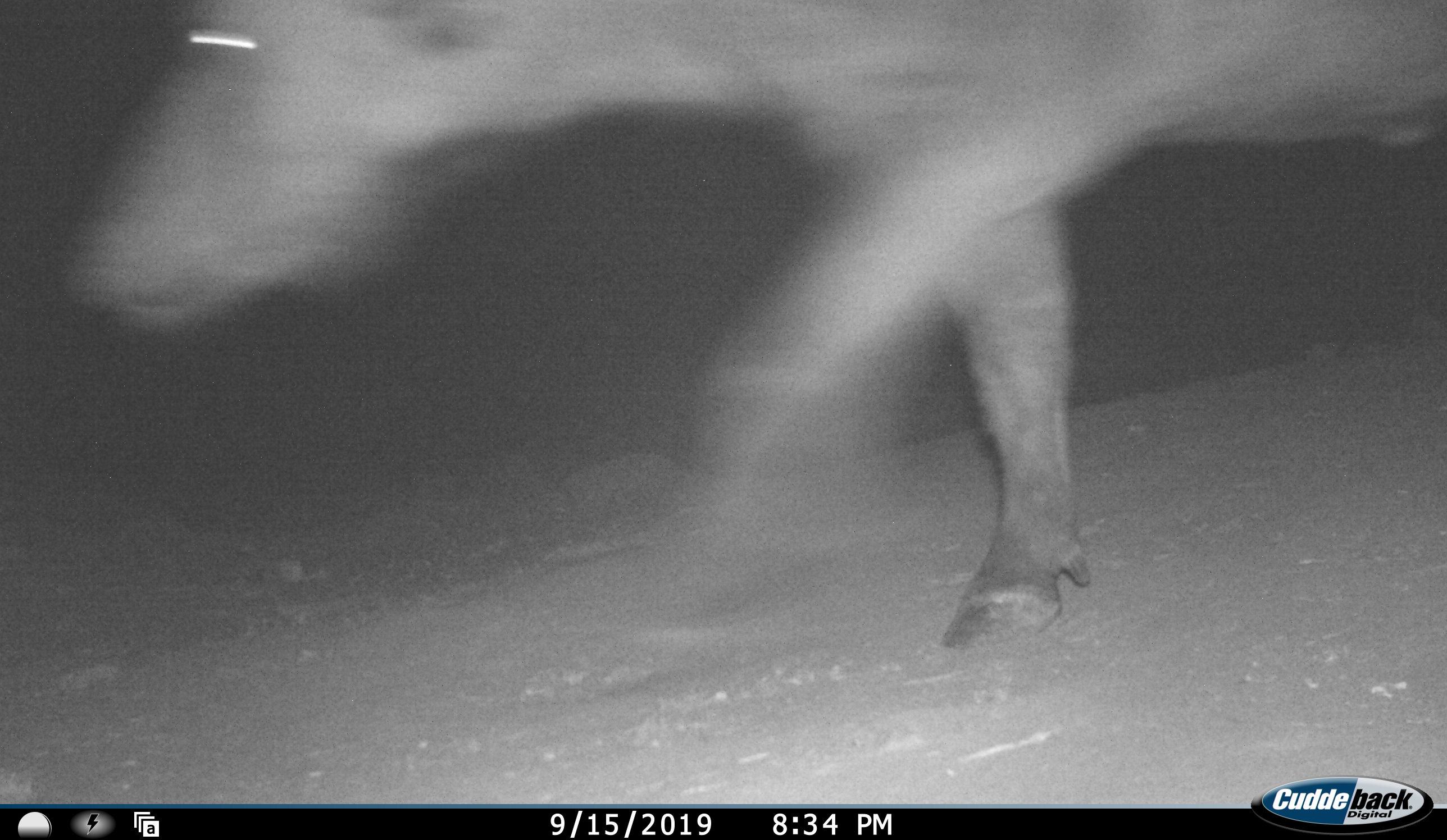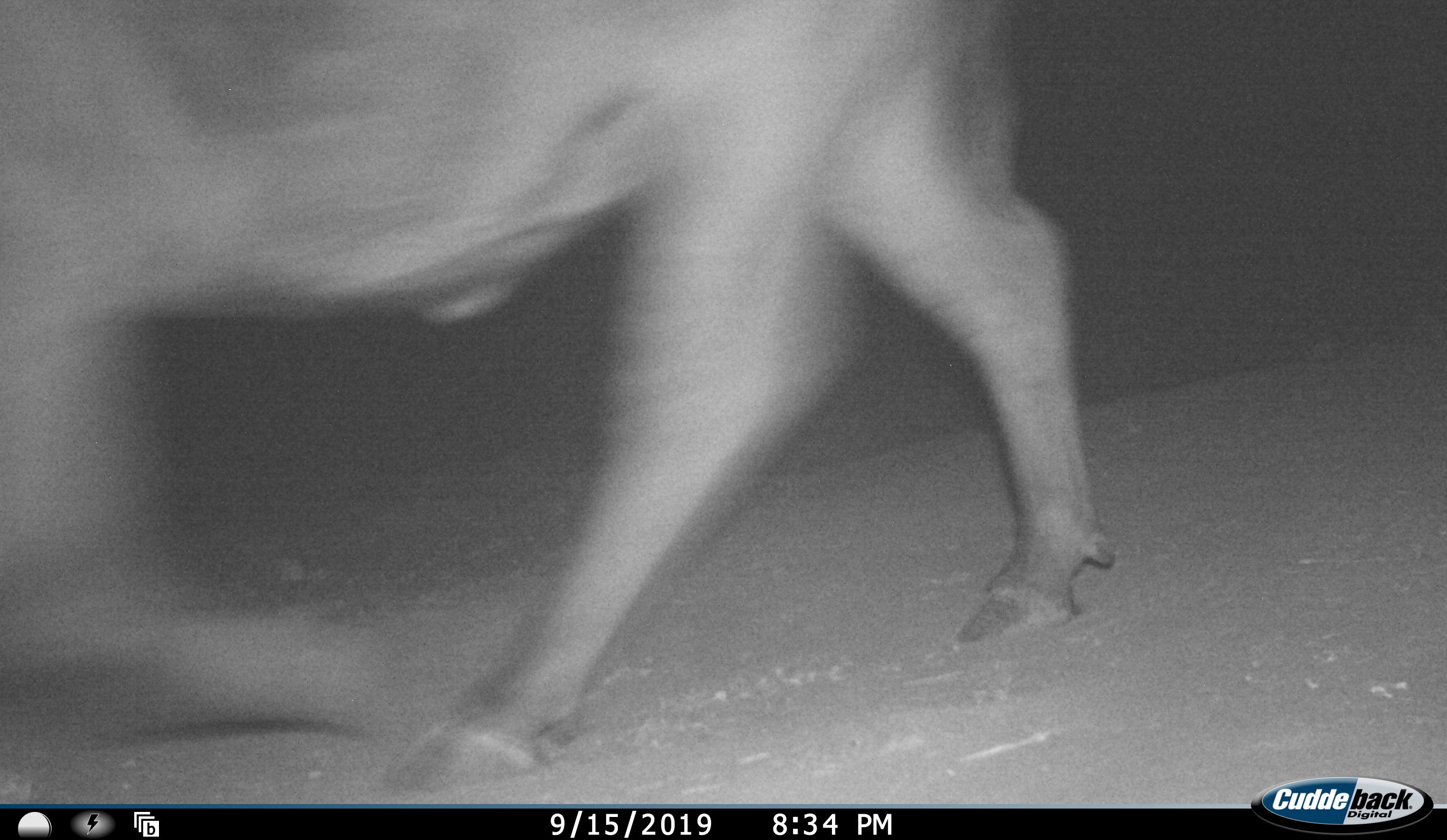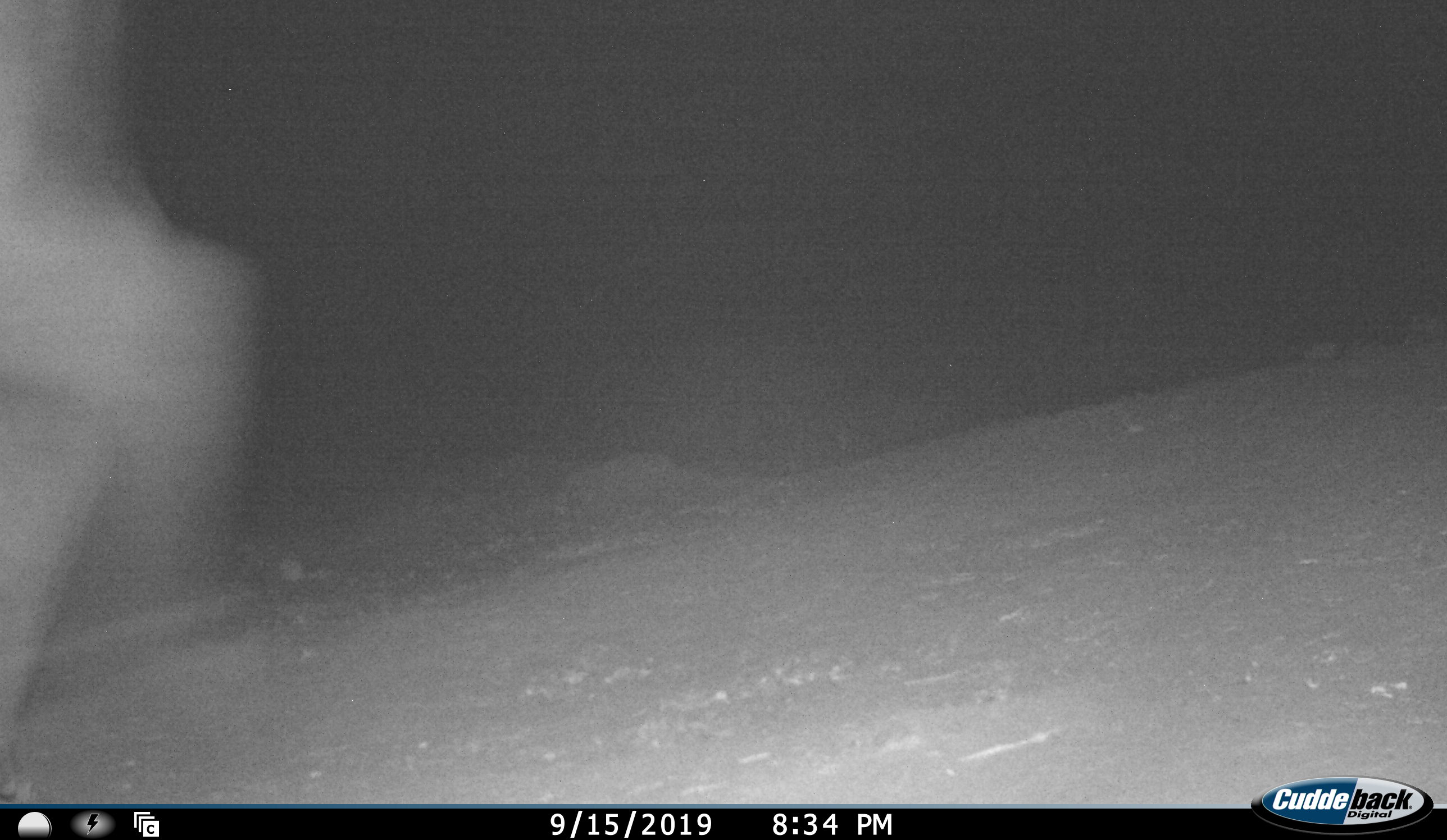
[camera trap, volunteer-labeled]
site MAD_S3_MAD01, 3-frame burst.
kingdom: Animalia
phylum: Chordata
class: Mammalia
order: Artiodactyla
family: Bovidae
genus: Syncerus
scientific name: Syncerus caffer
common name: african buffalo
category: buffalo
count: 1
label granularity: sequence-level